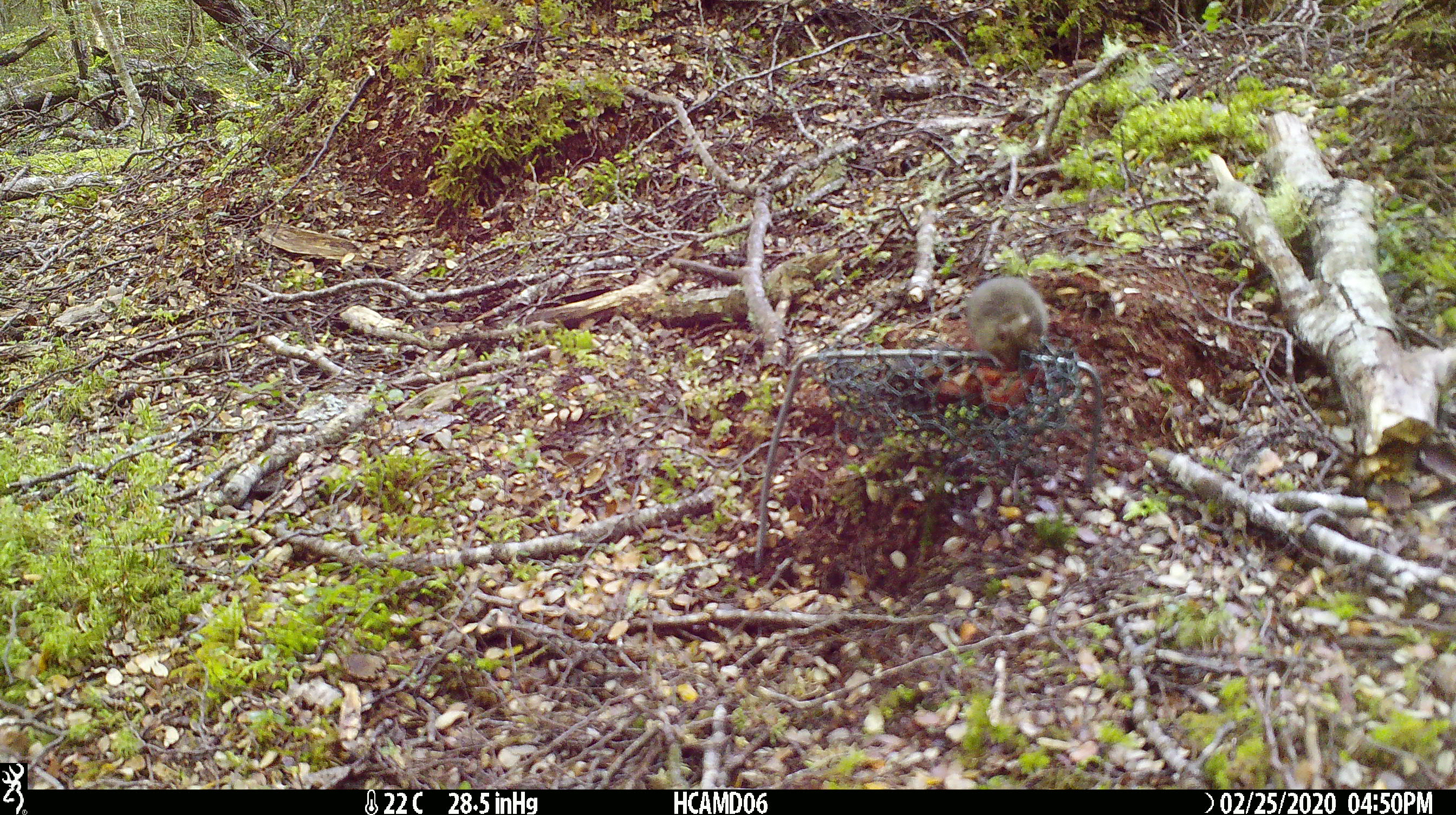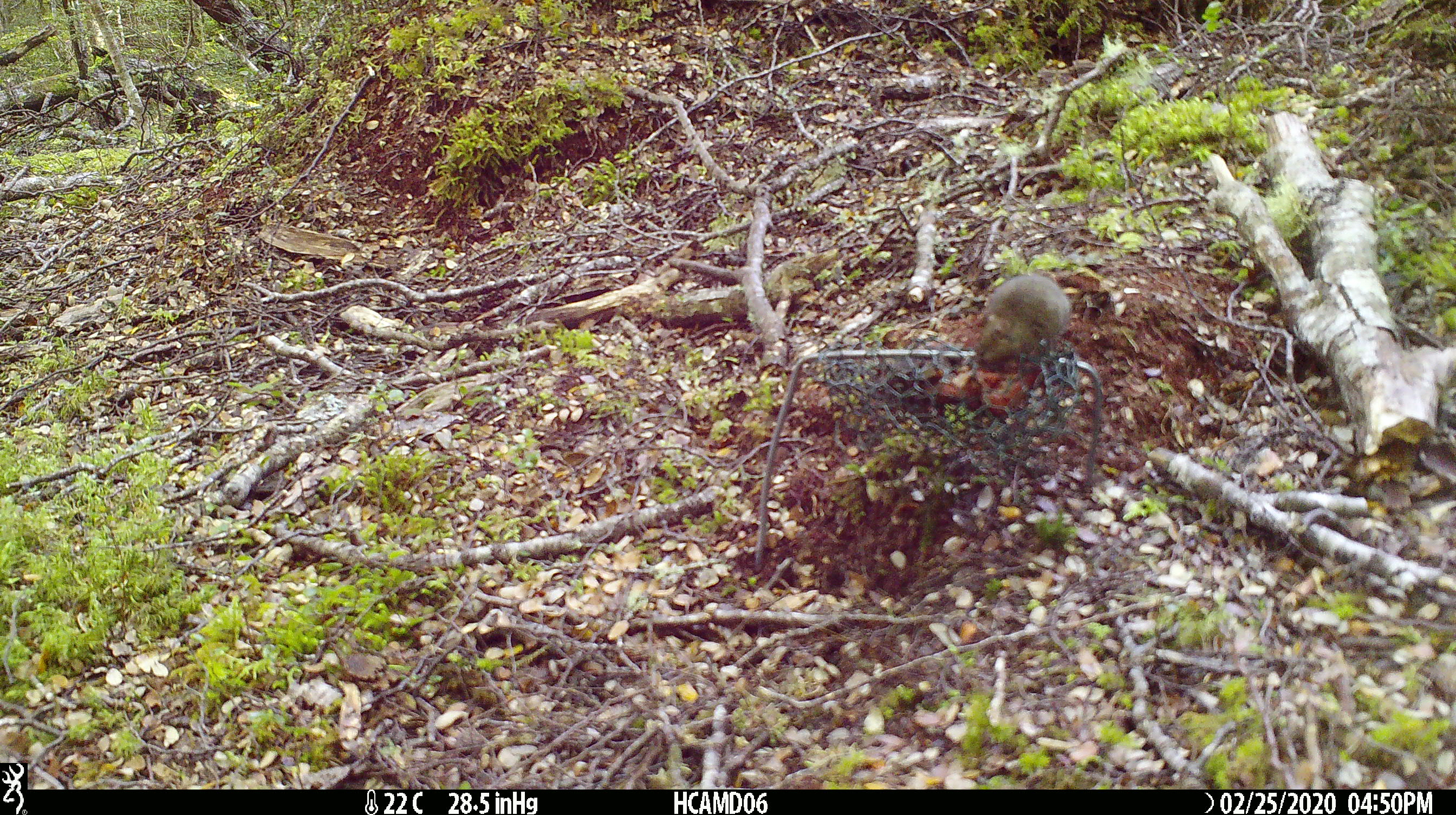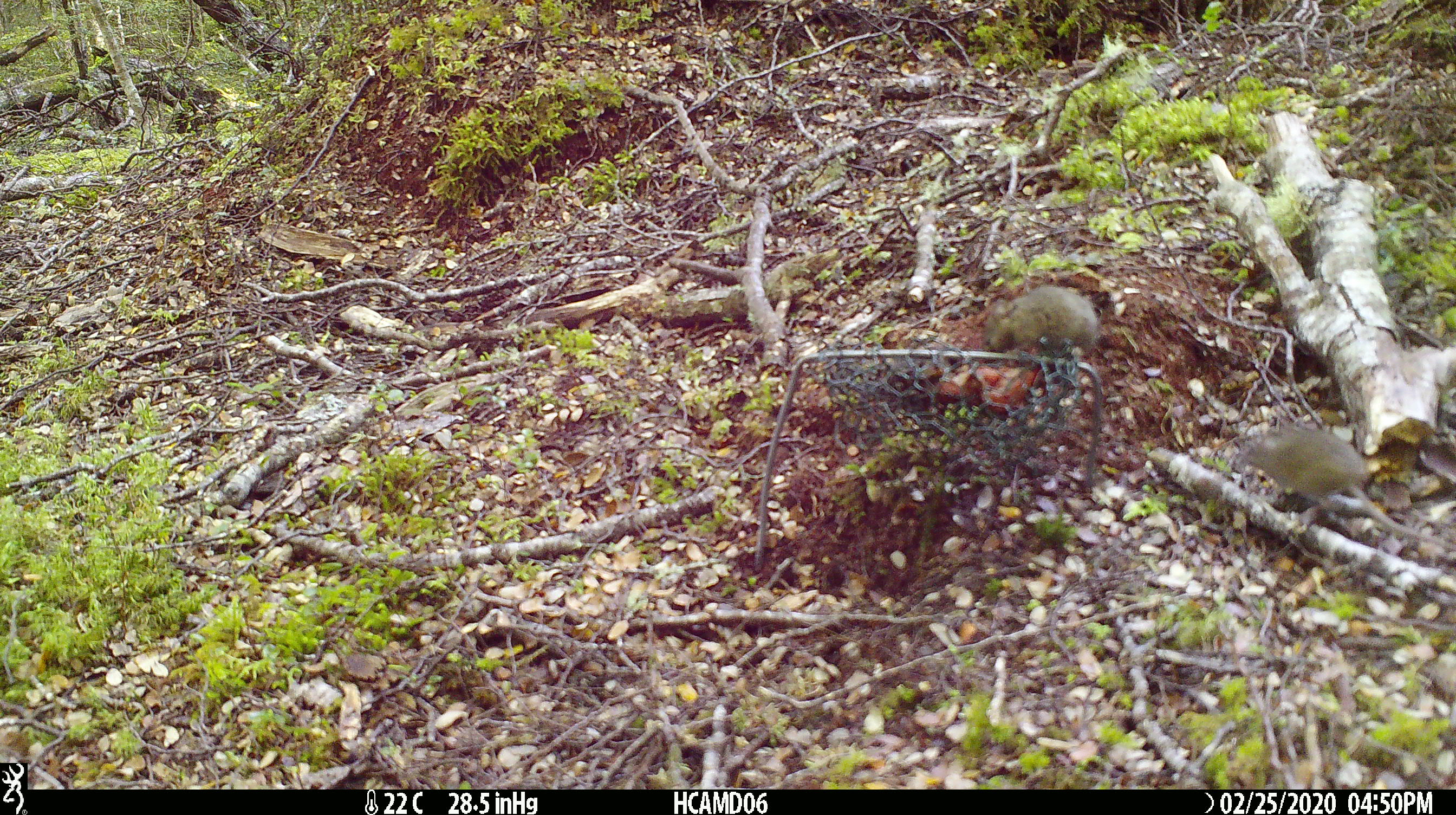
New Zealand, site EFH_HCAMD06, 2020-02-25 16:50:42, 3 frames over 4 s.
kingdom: Animalia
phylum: Chordata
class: Mammalia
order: Rodentia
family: Muridae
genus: Mus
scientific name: Mus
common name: mouse